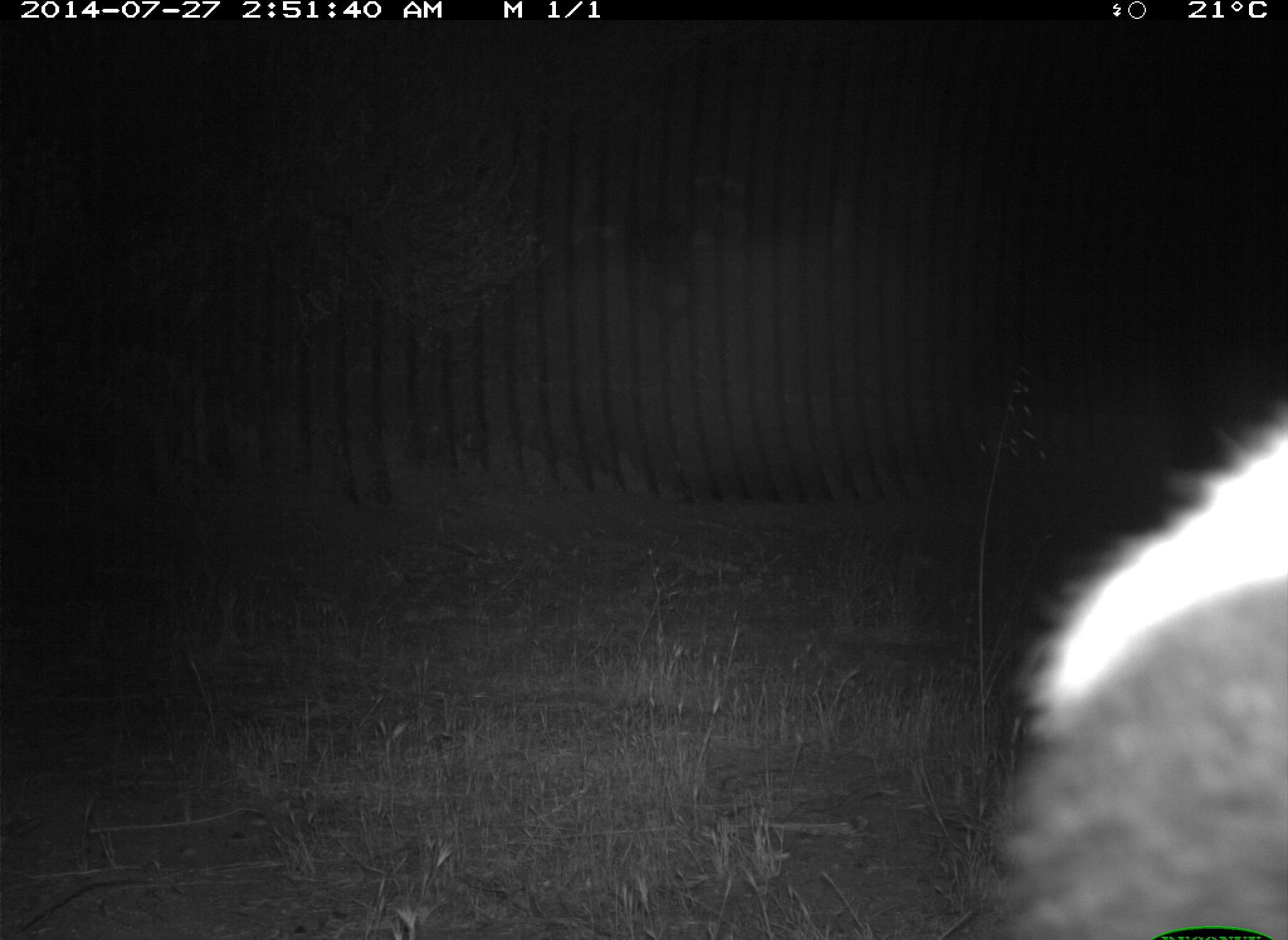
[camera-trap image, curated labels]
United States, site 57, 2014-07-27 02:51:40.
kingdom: Animalia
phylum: Chordata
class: Mammalia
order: Artiodactyla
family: Cervidae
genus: Odocoileus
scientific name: Odocoileus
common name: deer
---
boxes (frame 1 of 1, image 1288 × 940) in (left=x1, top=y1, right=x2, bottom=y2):
deer: (left=974, top=412, right=1288, bottom=940)